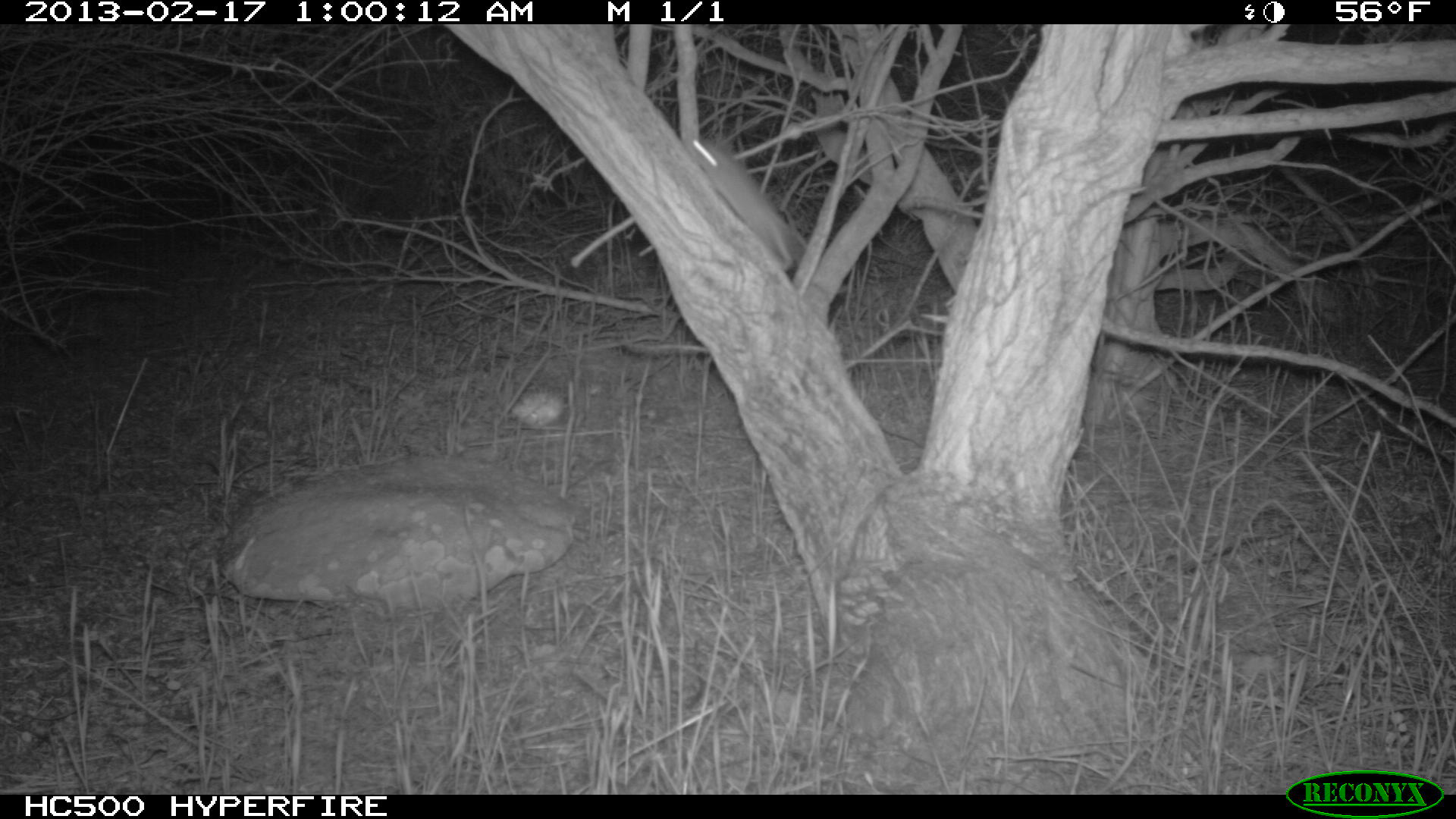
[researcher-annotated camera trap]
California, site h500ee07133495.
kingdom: Animalia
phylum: Chordata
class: Mammalia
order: Rodentia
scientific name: Rodentia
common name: rodent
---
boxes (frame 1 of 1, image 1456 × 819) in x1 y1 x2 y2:
rodent: 681 130 817 276